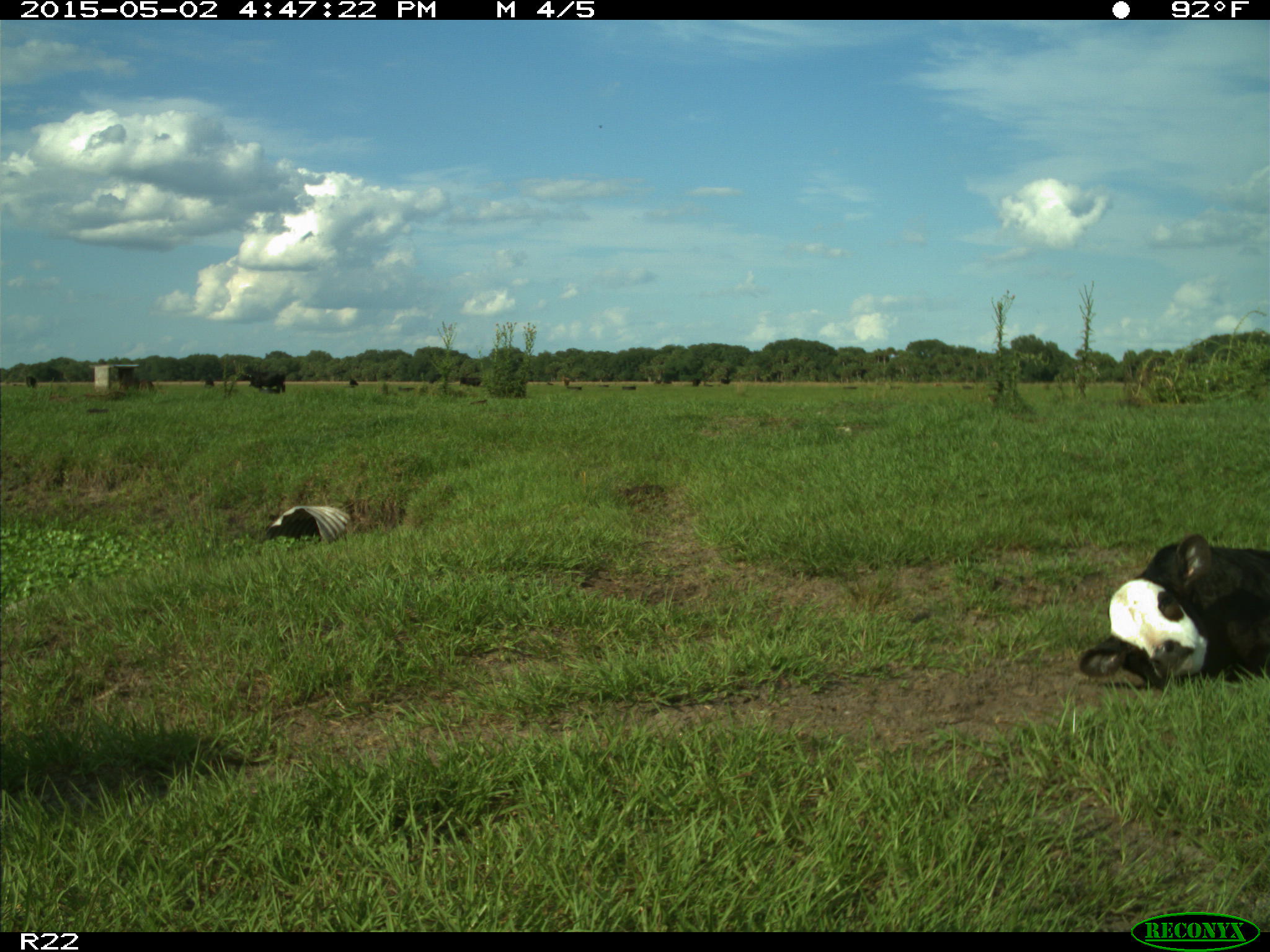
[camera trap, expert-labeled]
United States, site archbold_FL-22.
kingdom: Animalia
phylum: Chordata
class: Mammalia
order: Artiodactyla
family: Bovidae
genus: Bos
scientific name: Bos taurus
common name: domestic cow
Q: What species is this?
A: Bos taurus (domestic cow).